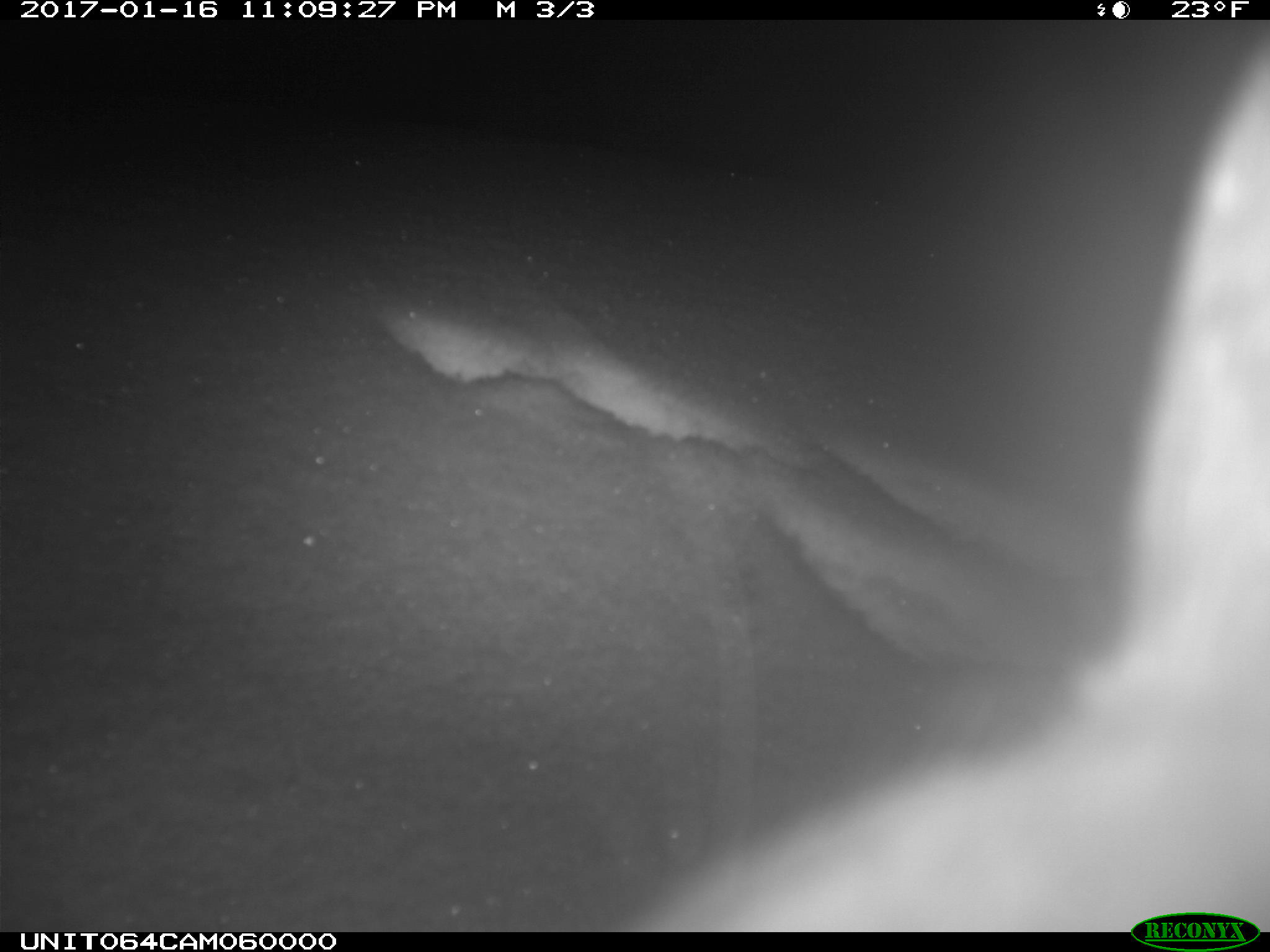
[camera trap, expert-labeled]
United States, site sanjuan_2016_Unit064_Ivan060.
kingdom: Animalia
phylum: Chordata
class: Mammalia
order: Lagomorpha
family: Leporidae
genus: Lepus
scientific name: Lepus americanus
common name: snowshoe hare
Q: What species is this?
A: Lepus americanus (snowshoe hare).